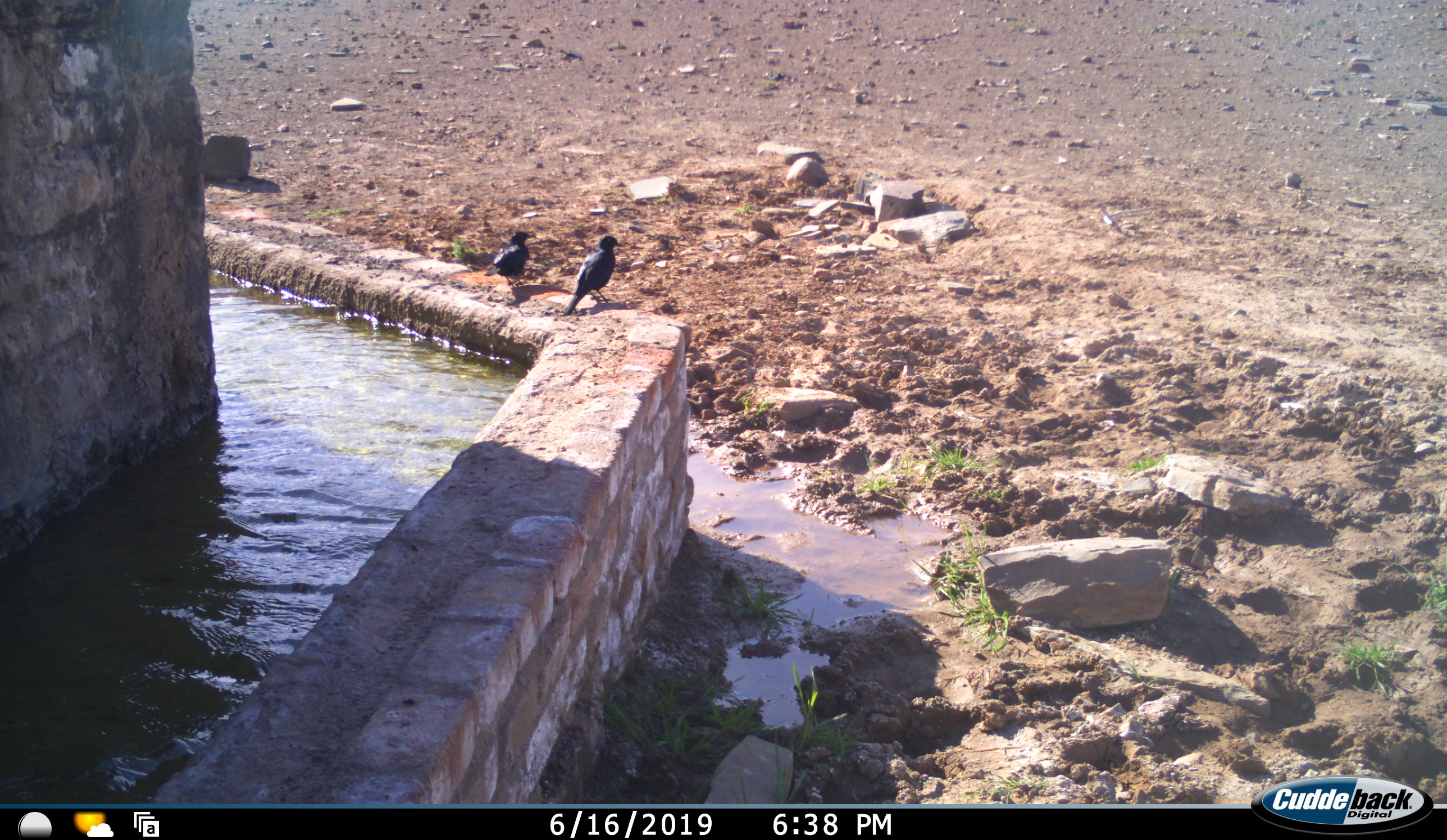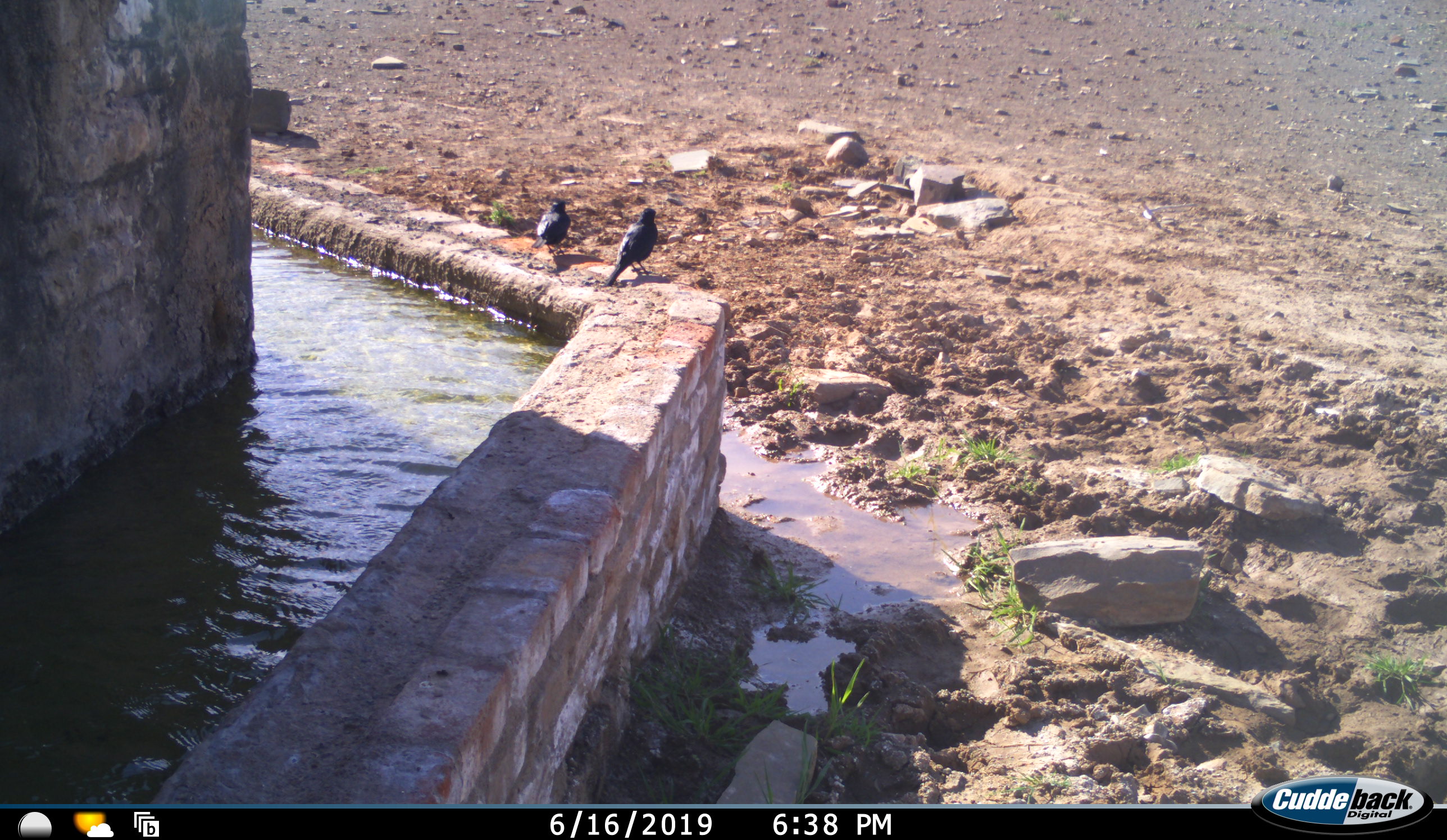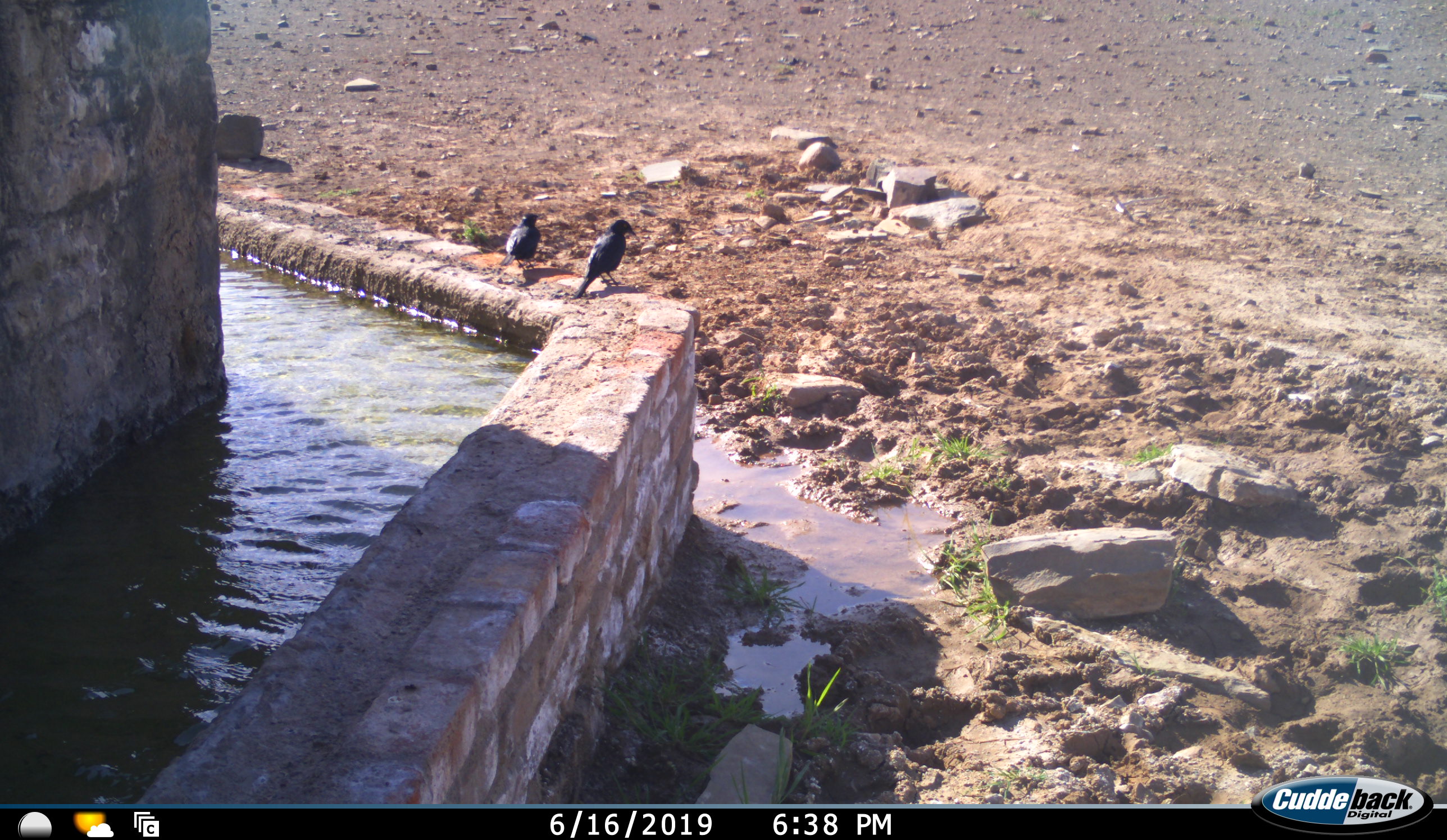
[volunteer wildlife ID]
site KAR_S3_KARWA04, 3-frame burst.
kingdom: Animalia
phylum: Chordata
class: Aves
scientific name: Aves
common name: bird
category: birdother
Birdother (bird) (Aves), count 2. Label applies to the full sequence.